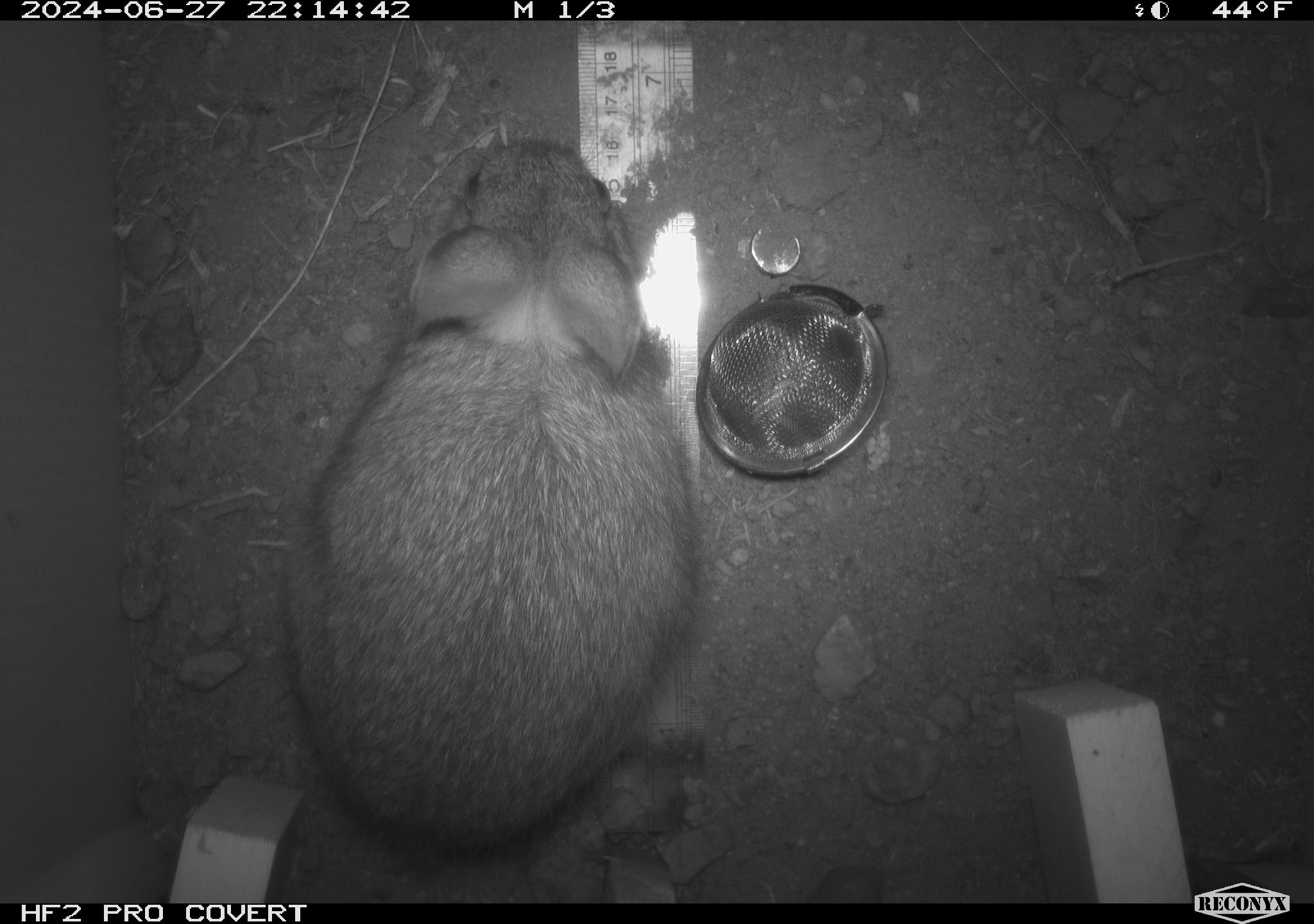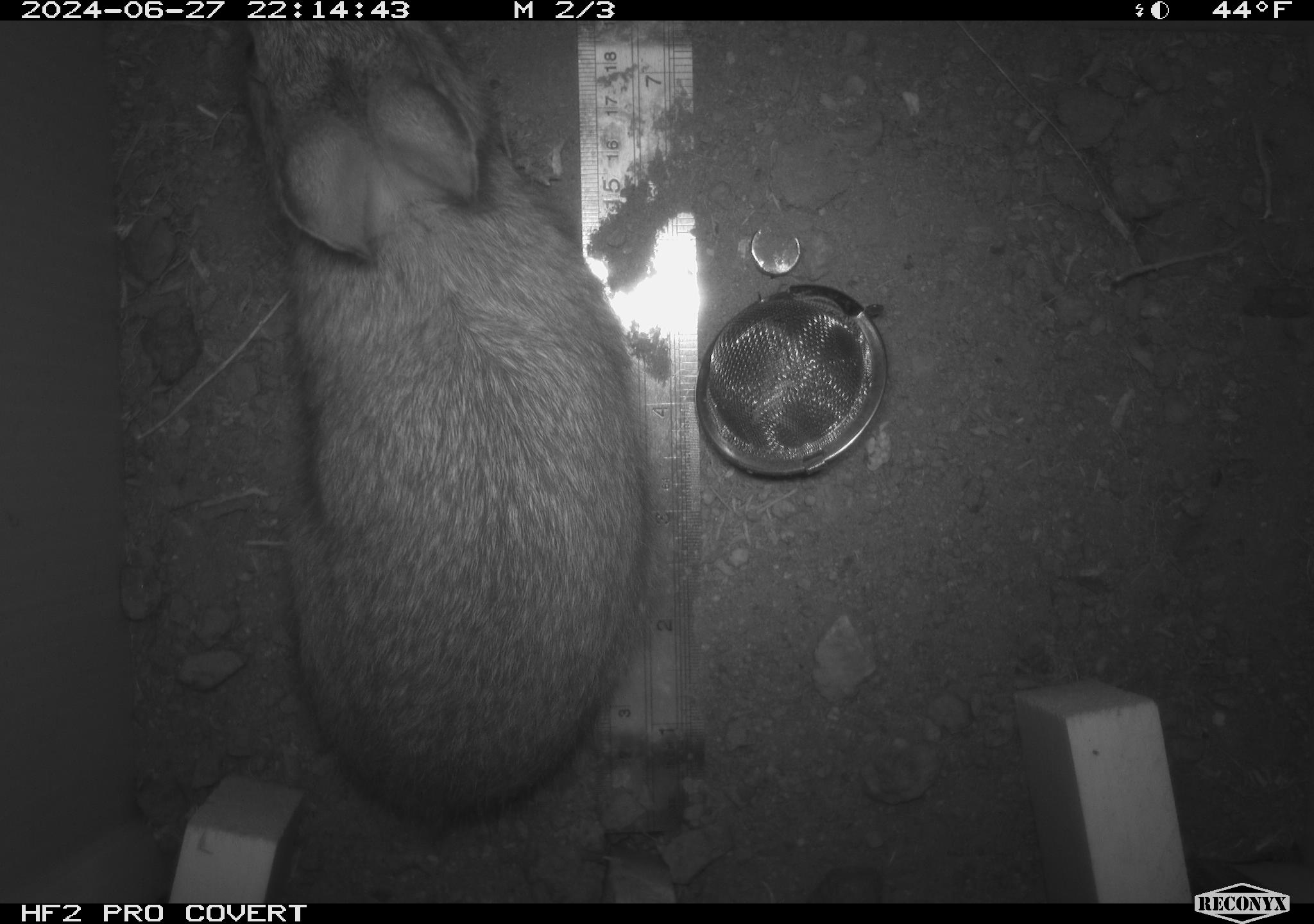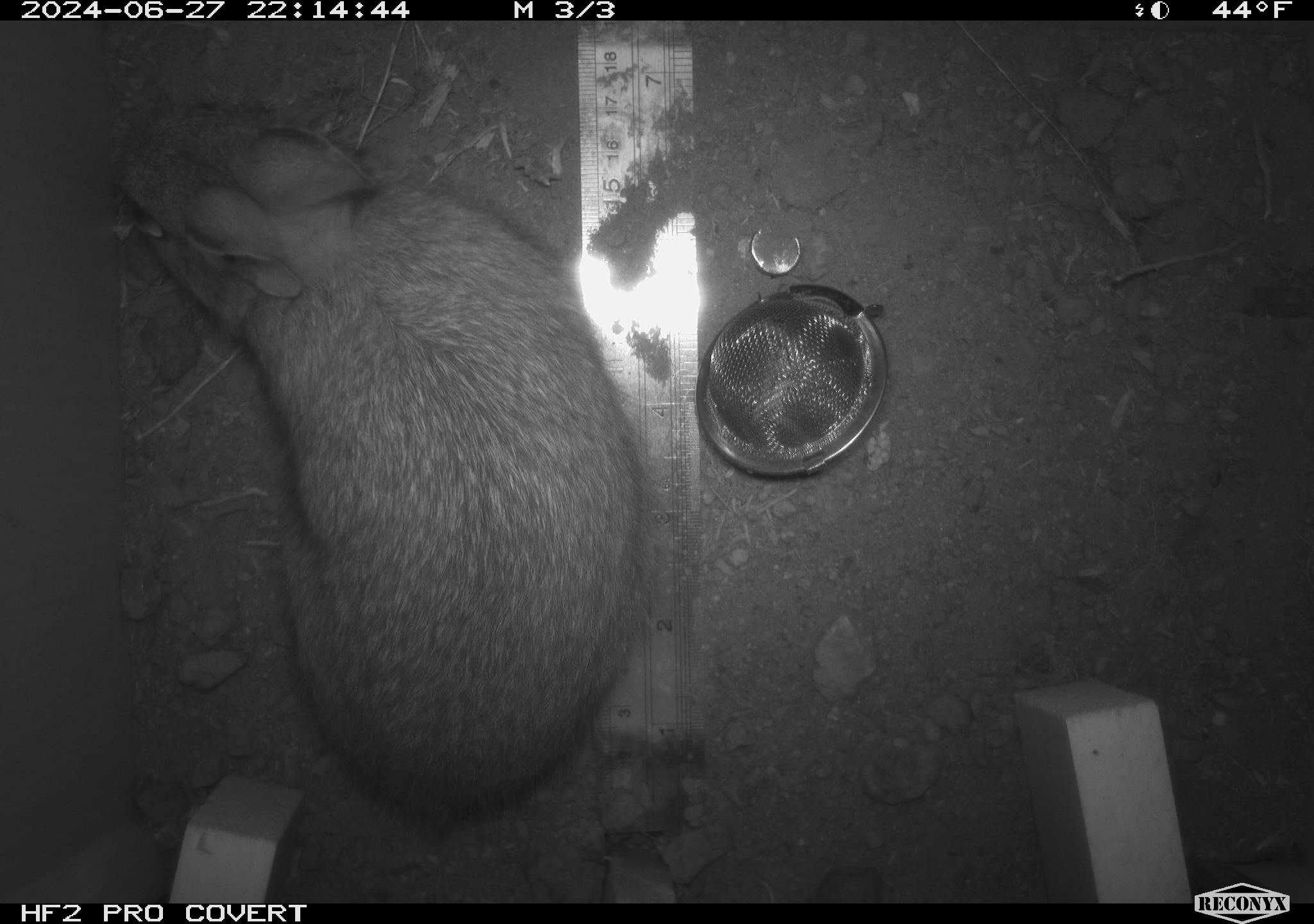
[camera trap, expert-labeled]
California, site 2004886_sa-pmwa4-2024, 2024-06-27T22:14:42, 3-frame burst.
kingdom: Animalia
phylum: Chordata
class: Mammalia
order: Lagomorpha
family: Leporidae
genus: Sylvilagus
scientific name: Sylvilagus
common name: cottontail rabbits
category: sylvilagus species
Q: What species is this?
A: Sylvilagus species (cottontail rabbits) (Sylvilagus).